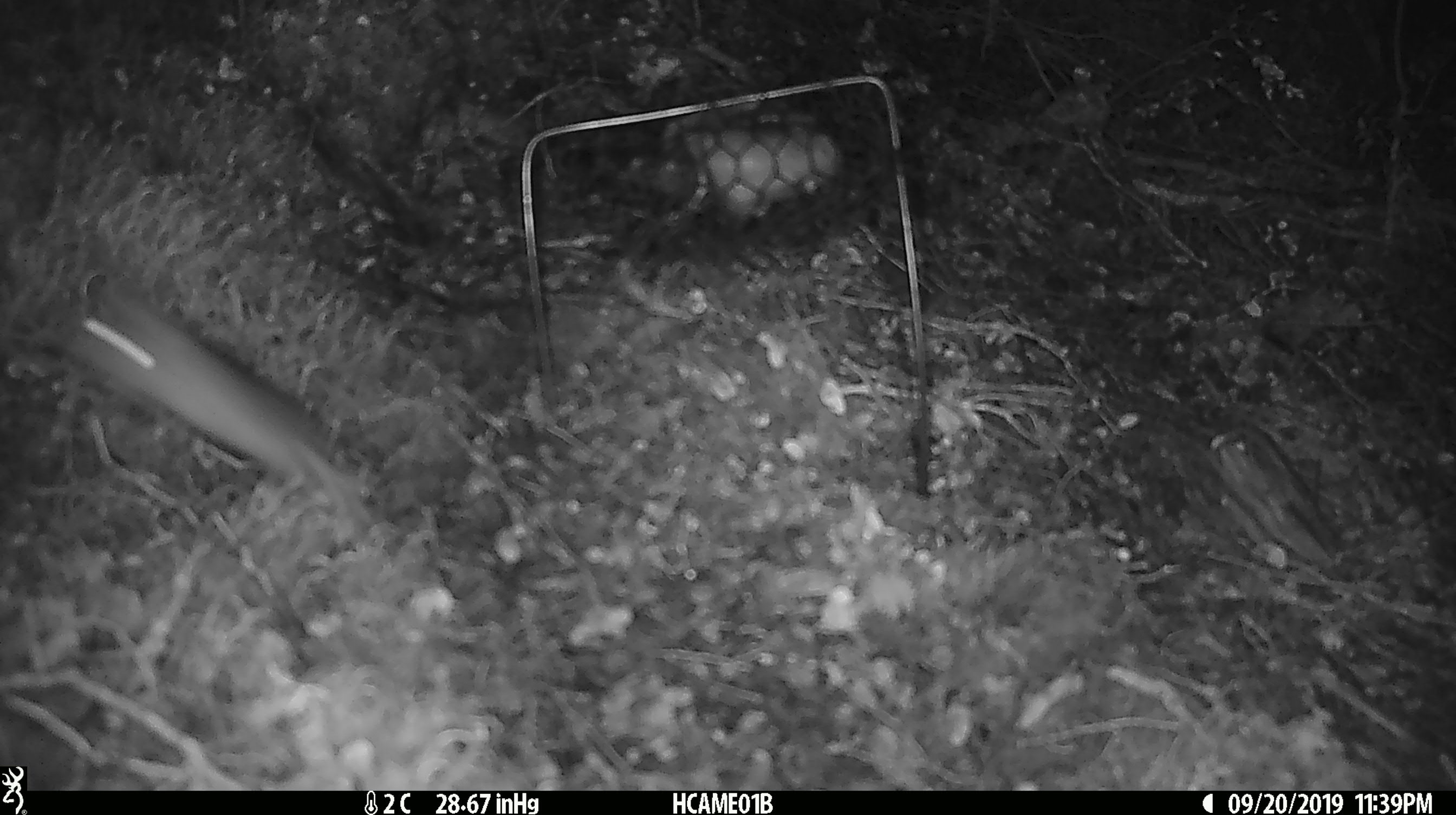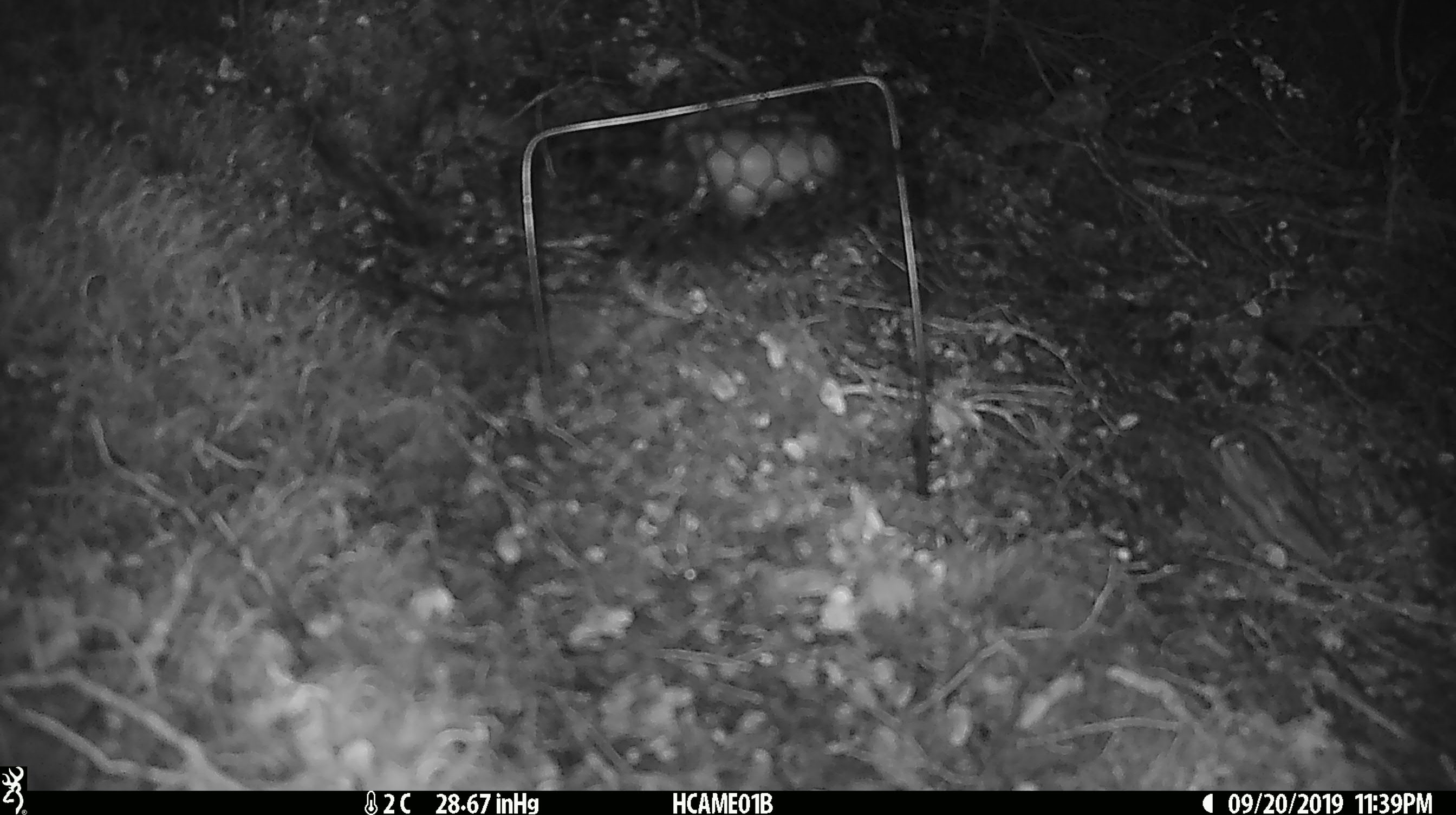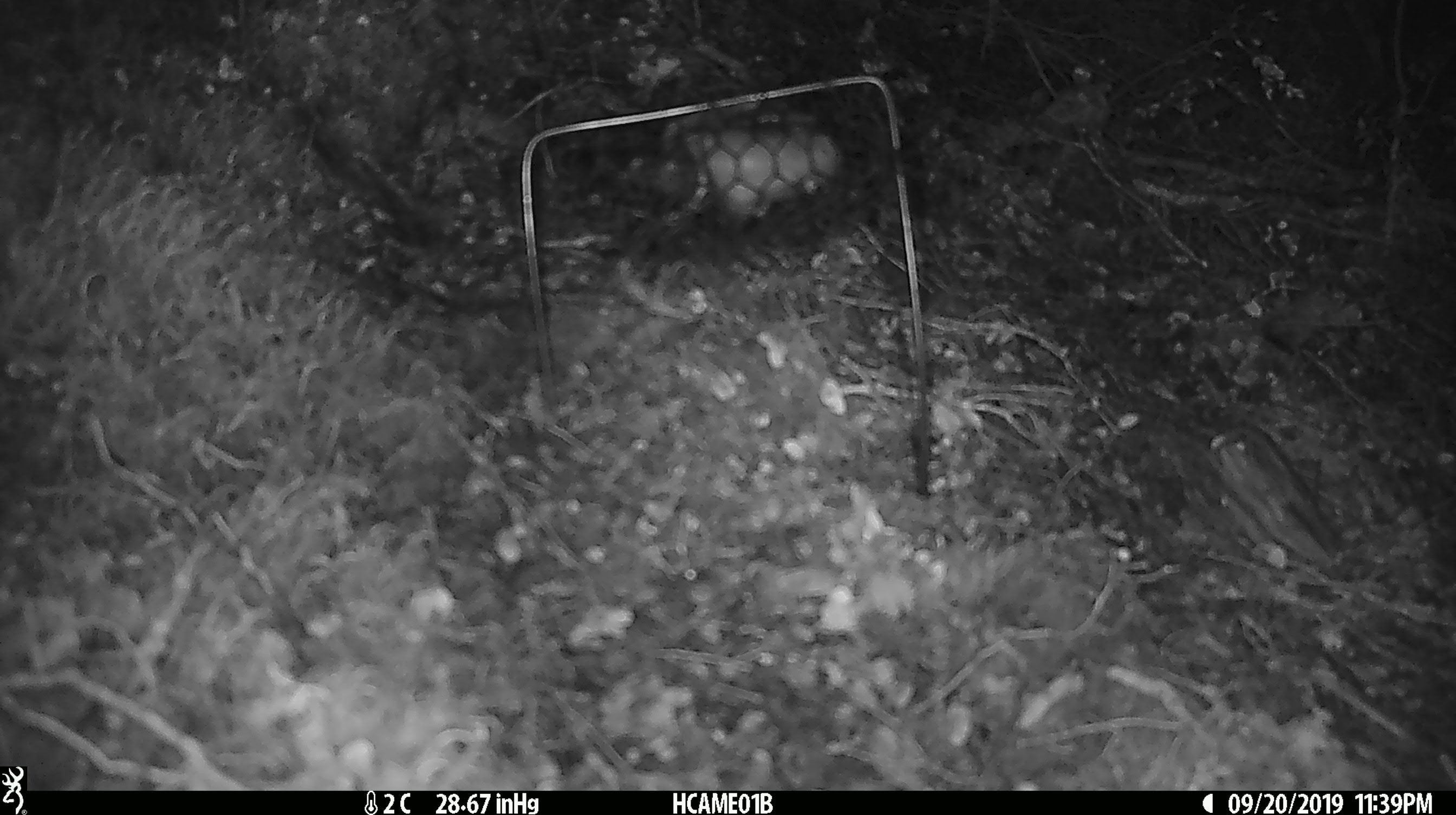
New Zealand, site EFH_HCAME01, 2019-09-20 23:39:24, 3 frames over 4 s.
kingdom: Animalia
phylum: Chordata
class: Mammalia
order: Rodentia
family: Muridae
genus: Mus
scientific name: Mus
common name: mouse